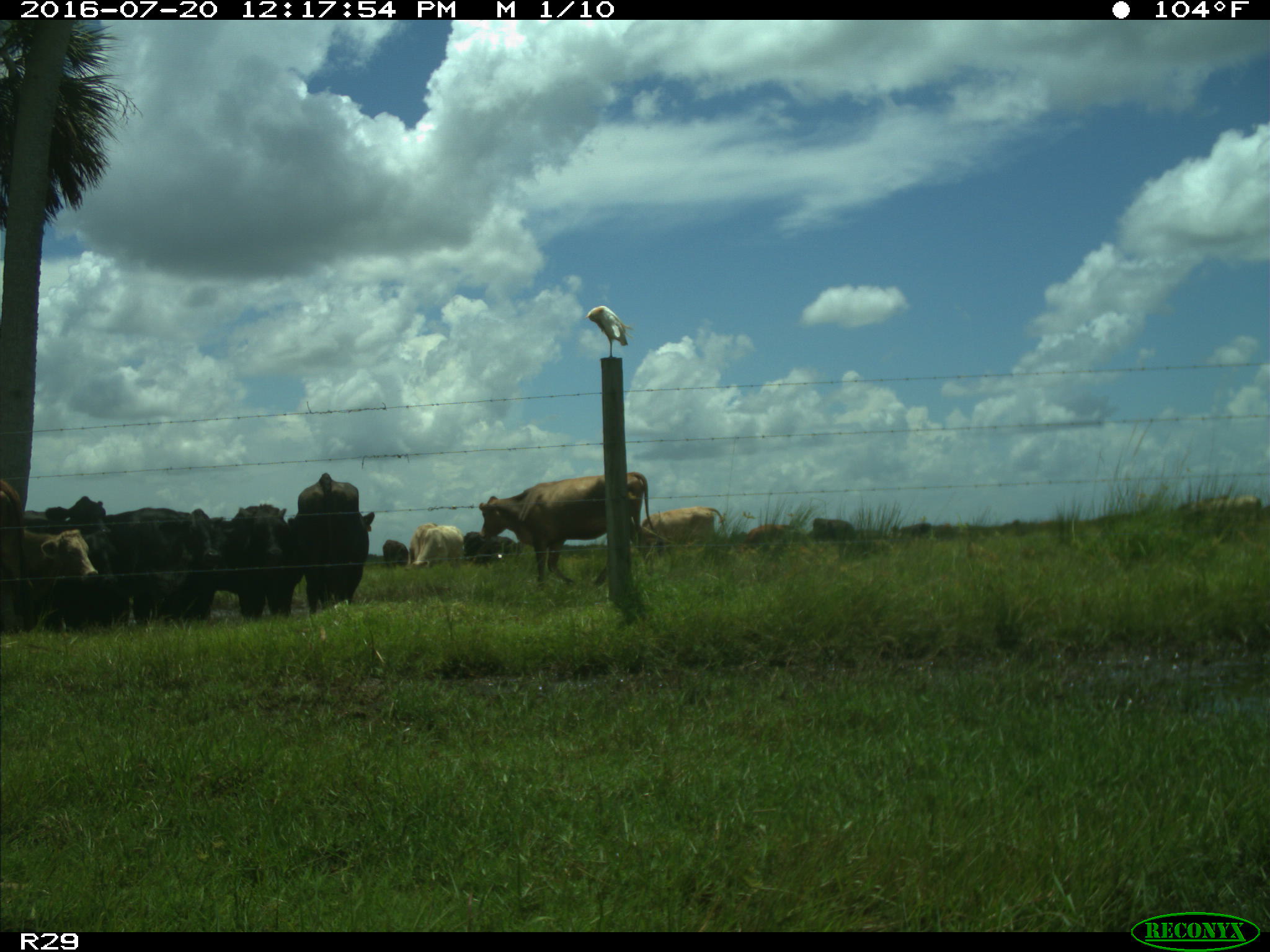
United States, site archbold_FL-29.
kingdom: Animalia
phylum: Chordata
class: Mammalia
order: Artiodactyla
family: Bovidae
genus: Bos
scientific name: Bos taurus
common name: domestic cow